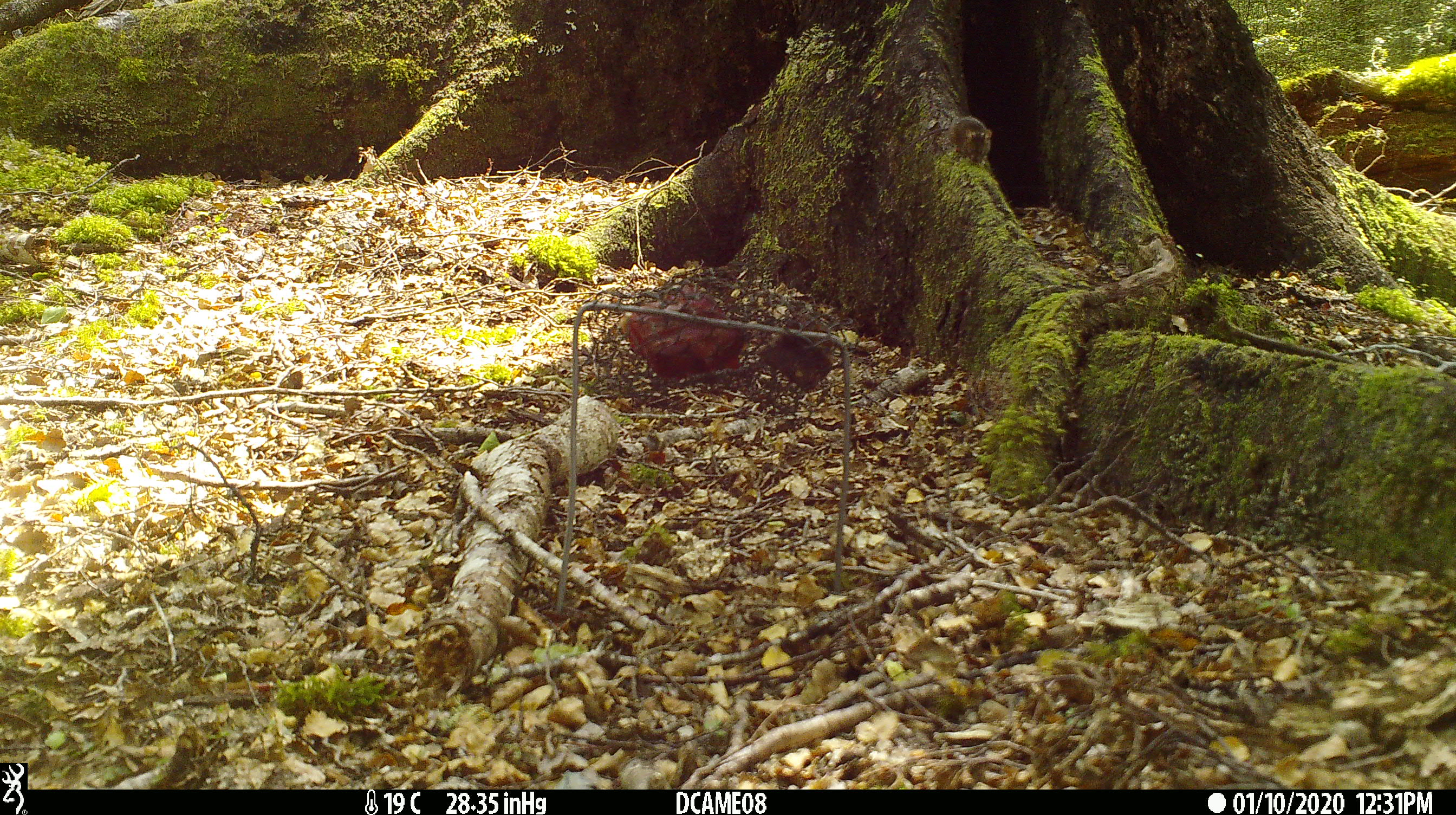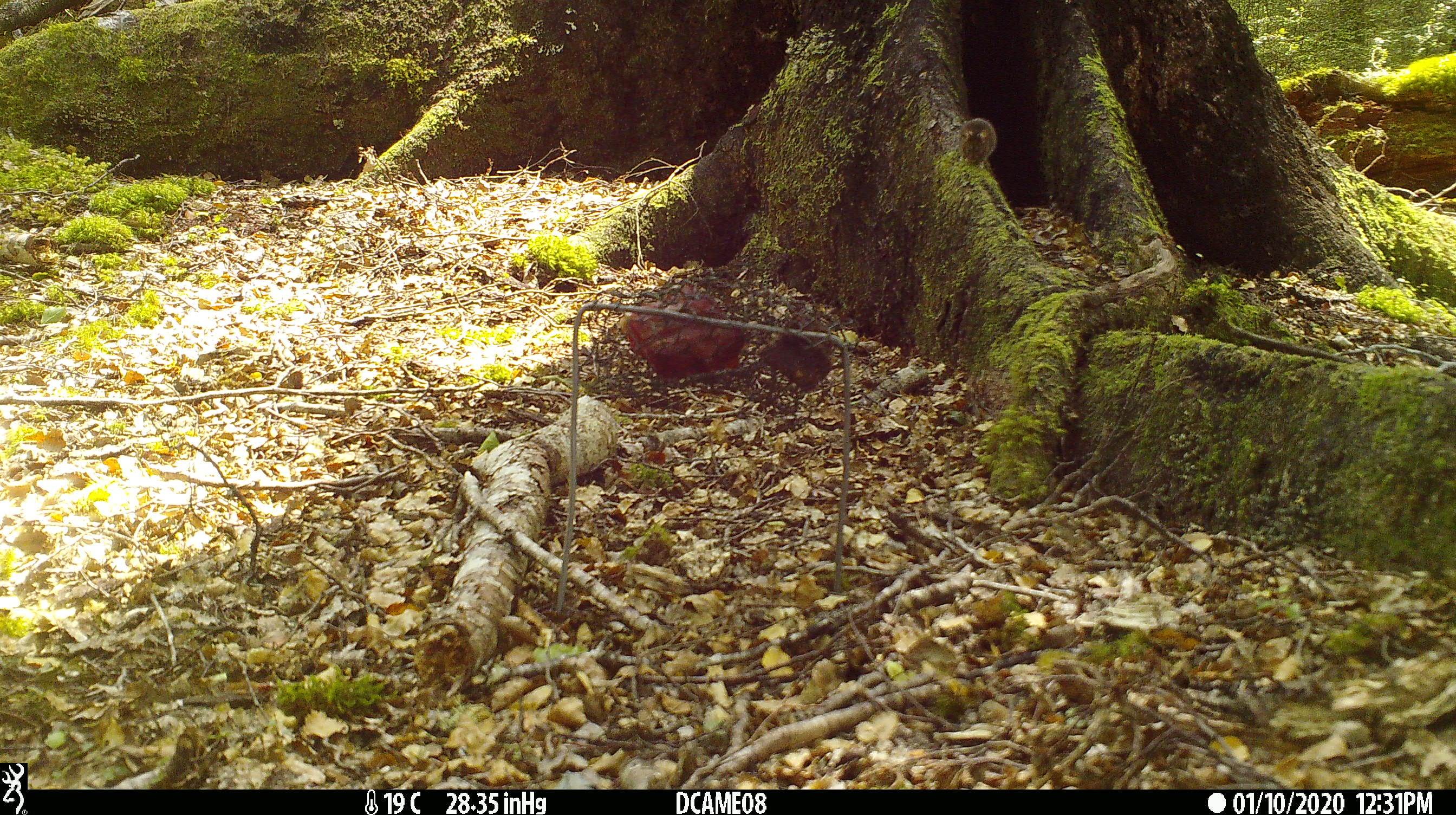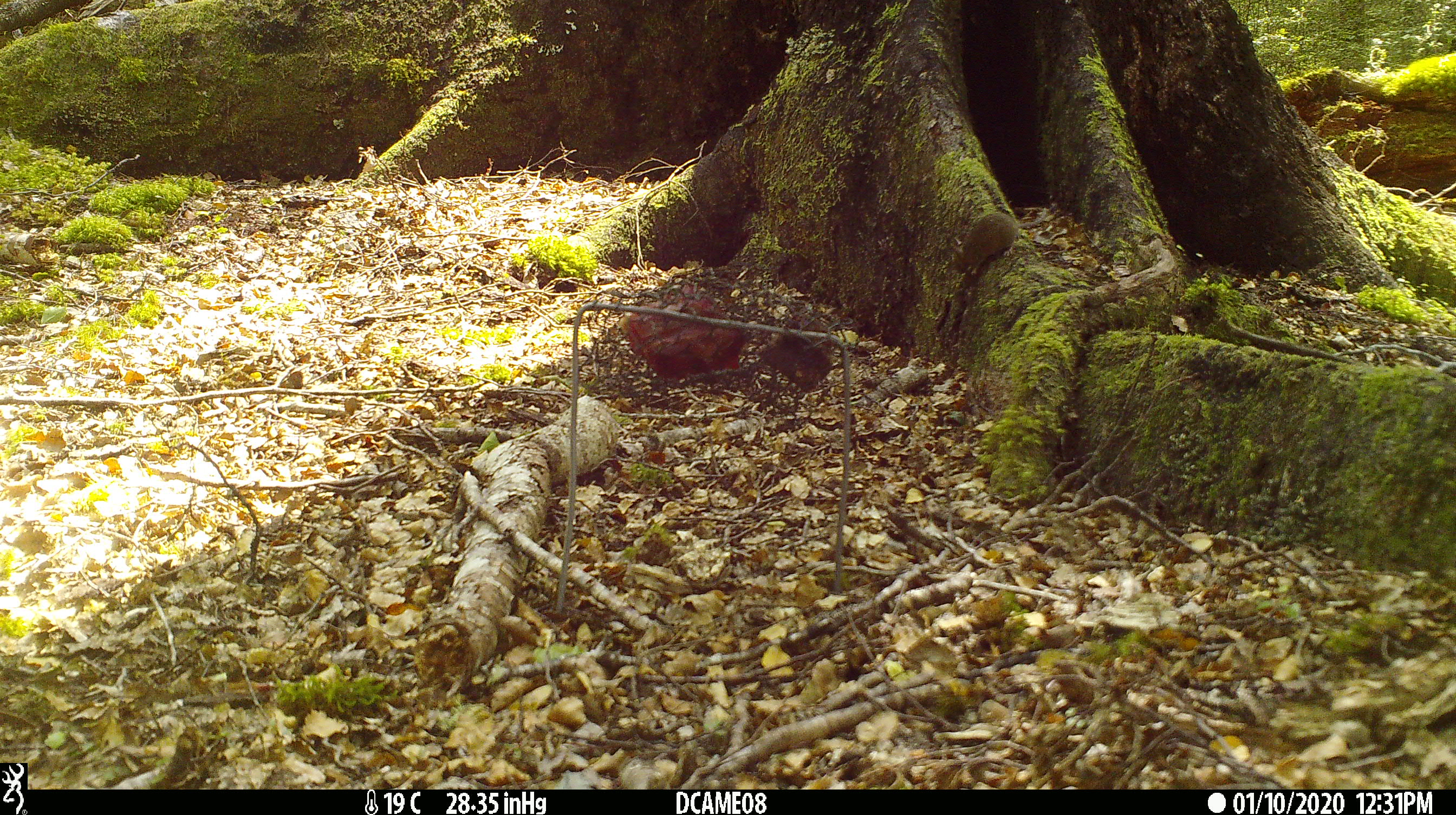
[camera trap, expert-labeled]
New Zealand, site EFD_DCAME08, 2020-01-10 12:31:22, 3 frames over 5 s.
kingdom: Animalia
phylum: Chordata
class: Mammalia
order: Rodentia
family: Muridae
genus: Mus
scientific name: Mus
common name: mouse